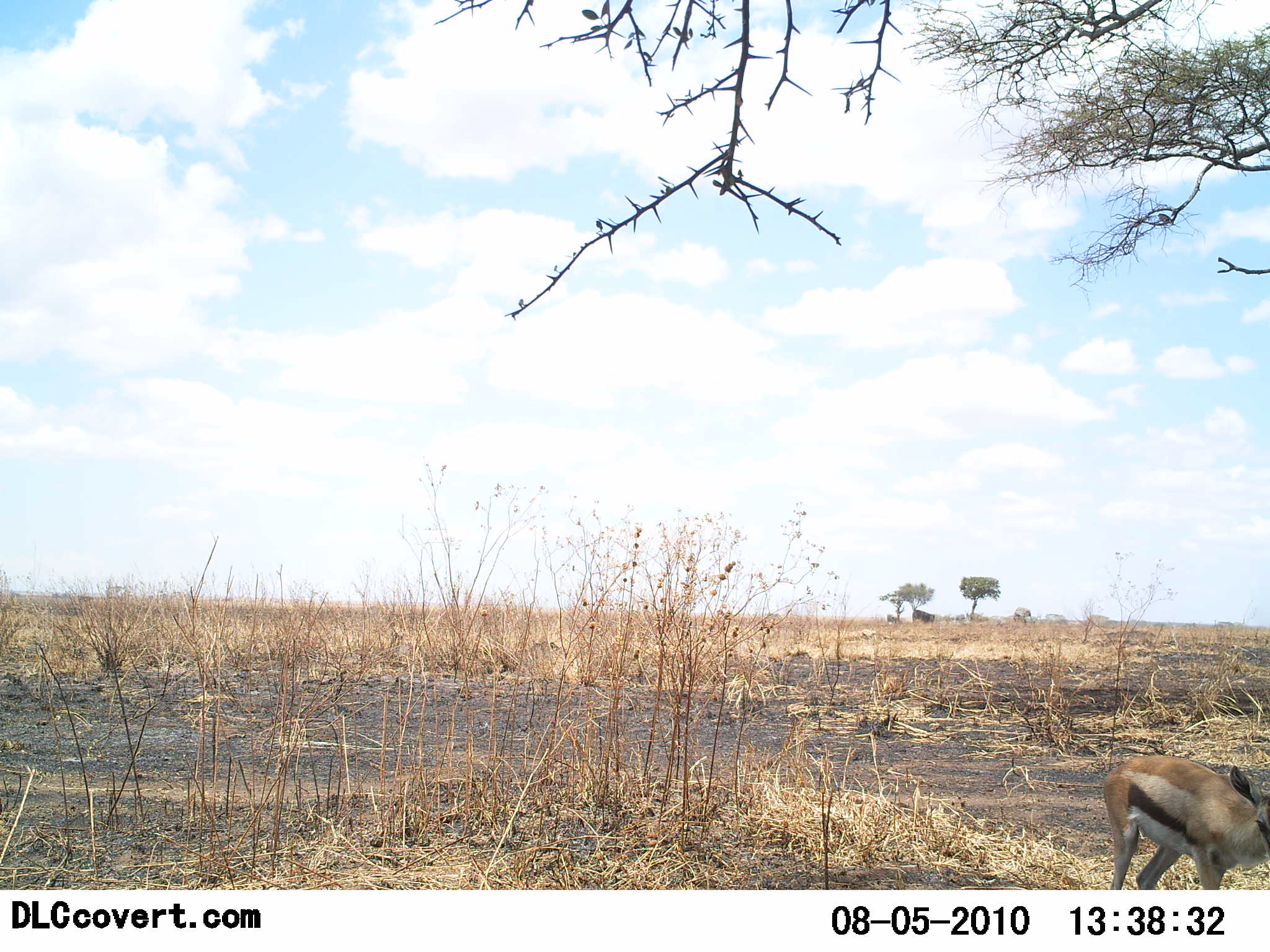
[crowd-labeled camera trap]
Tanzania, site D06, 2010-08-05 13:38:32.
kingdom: Animalia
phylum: Chordata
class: Mammalia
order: Artiodactyla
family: Bovidae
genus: Eudorcas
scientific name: Eudorcas thomsonii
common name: thomson's gazelle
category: gazellethomsons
Gazellethomsons (thomson's gazelle) (Eudorcas thomsonii), count 1. Behavior (volunteer vote fractions): standing 68%, resting 0%, moving 32%, interacting 0%. Young present (vote fraction): 27%. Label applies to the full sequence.